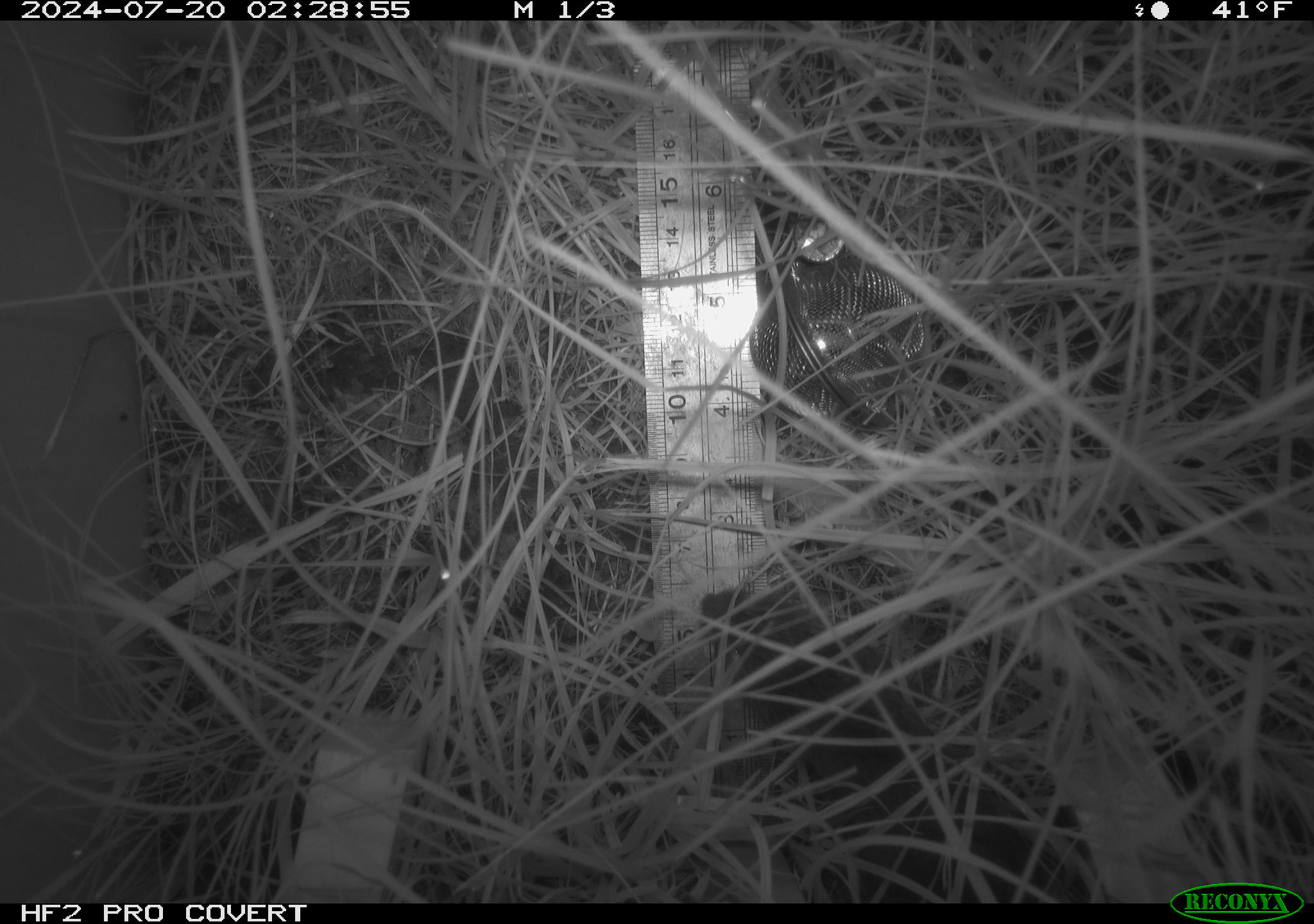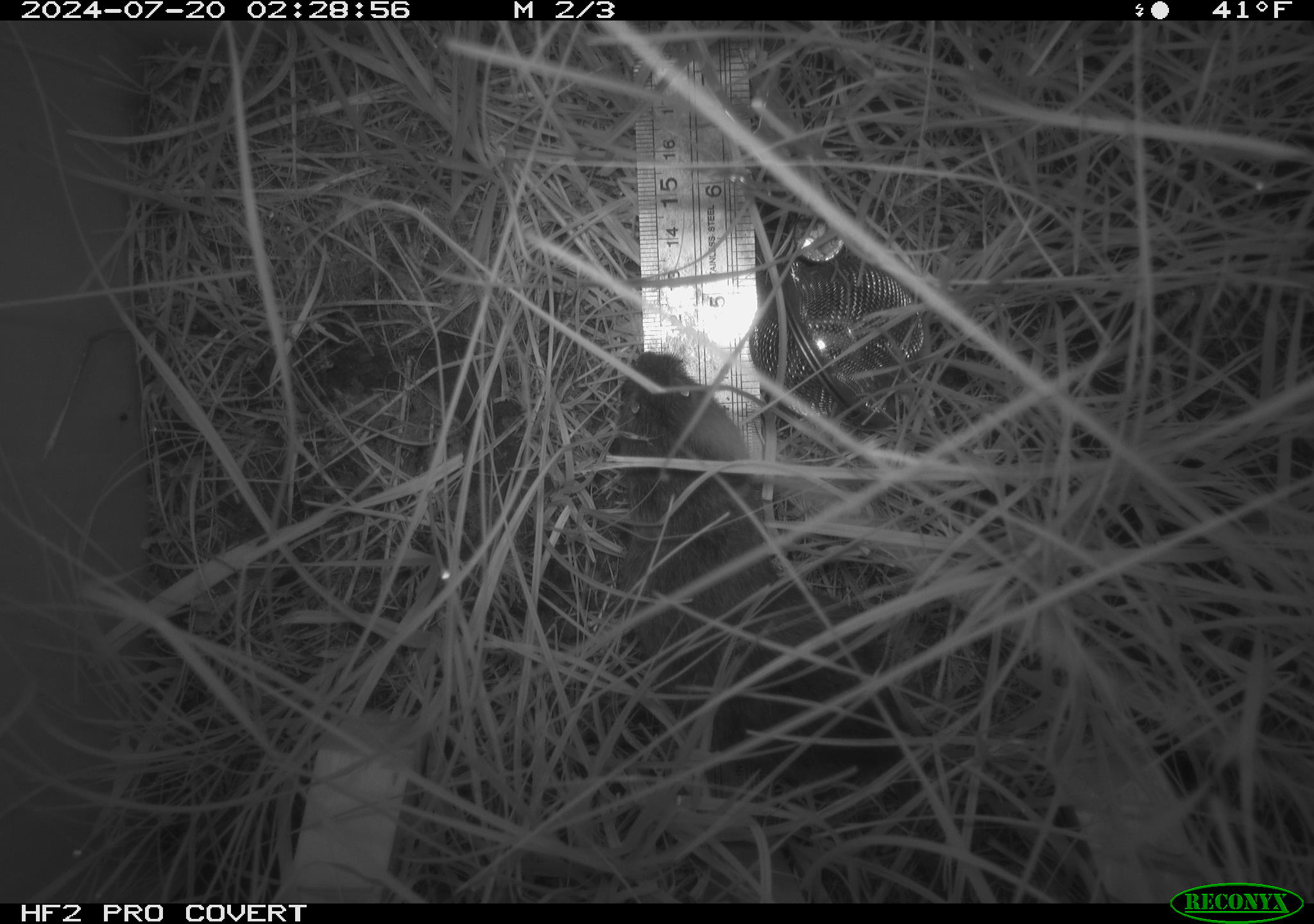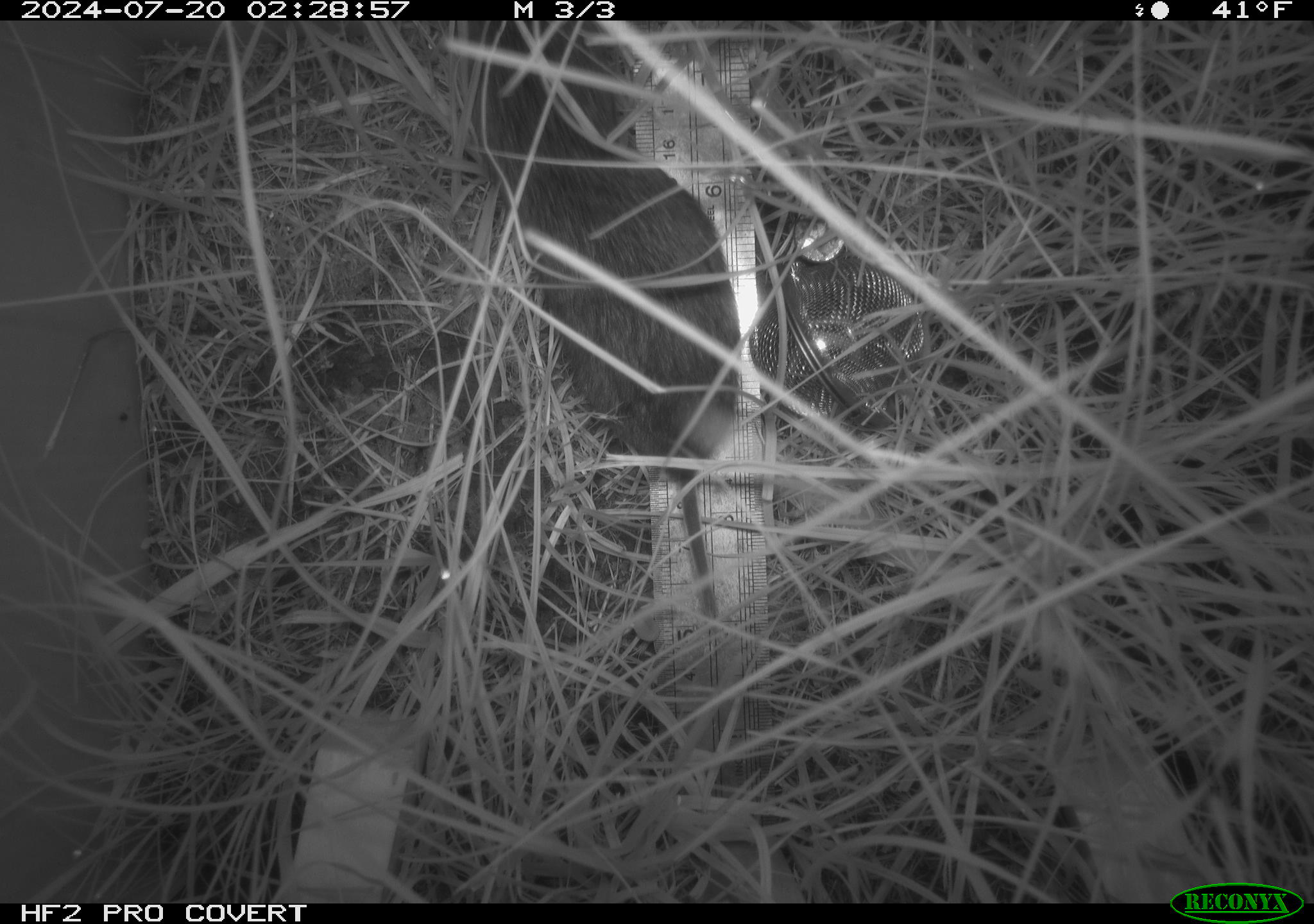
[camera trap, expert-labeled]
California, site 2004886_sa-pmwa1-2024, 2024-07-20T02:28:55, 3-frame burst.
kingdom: Animalia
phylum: Chordata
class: Mammalia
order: Rodentia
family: Cricetidae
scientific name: Arvicolinae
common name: voles, lemmings, and muskrats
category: arvicolinae subfamily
Arvicolinae subfamily (voles, lemmings, and muskrats) (Arvicolinae).